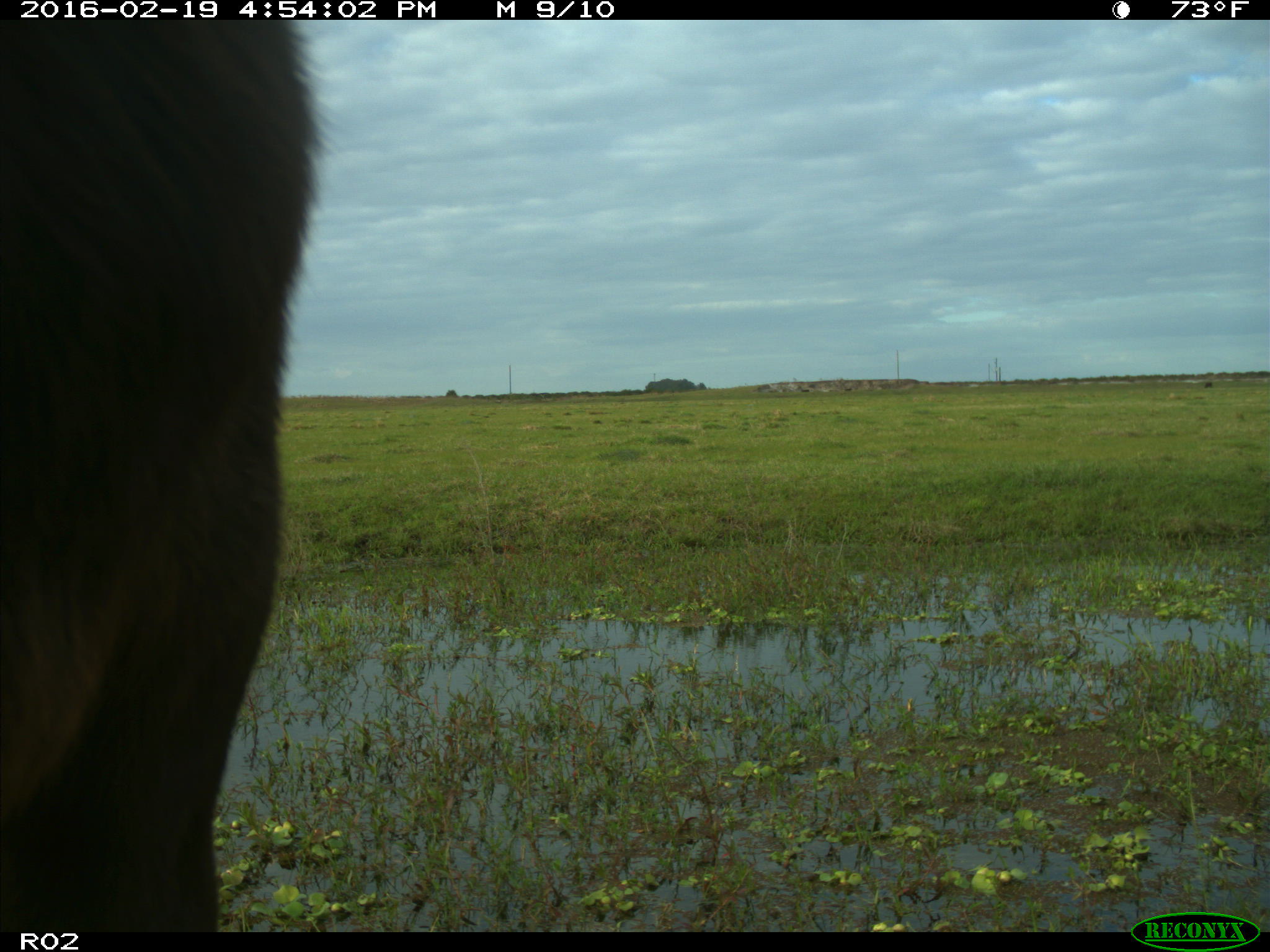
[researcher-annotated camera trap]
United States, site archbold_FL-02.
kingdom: Animalia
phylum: Chordata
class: Mammalia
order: Artiodactyla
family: Bovidae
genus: Bos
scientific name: Bos taurus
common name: domestic cow